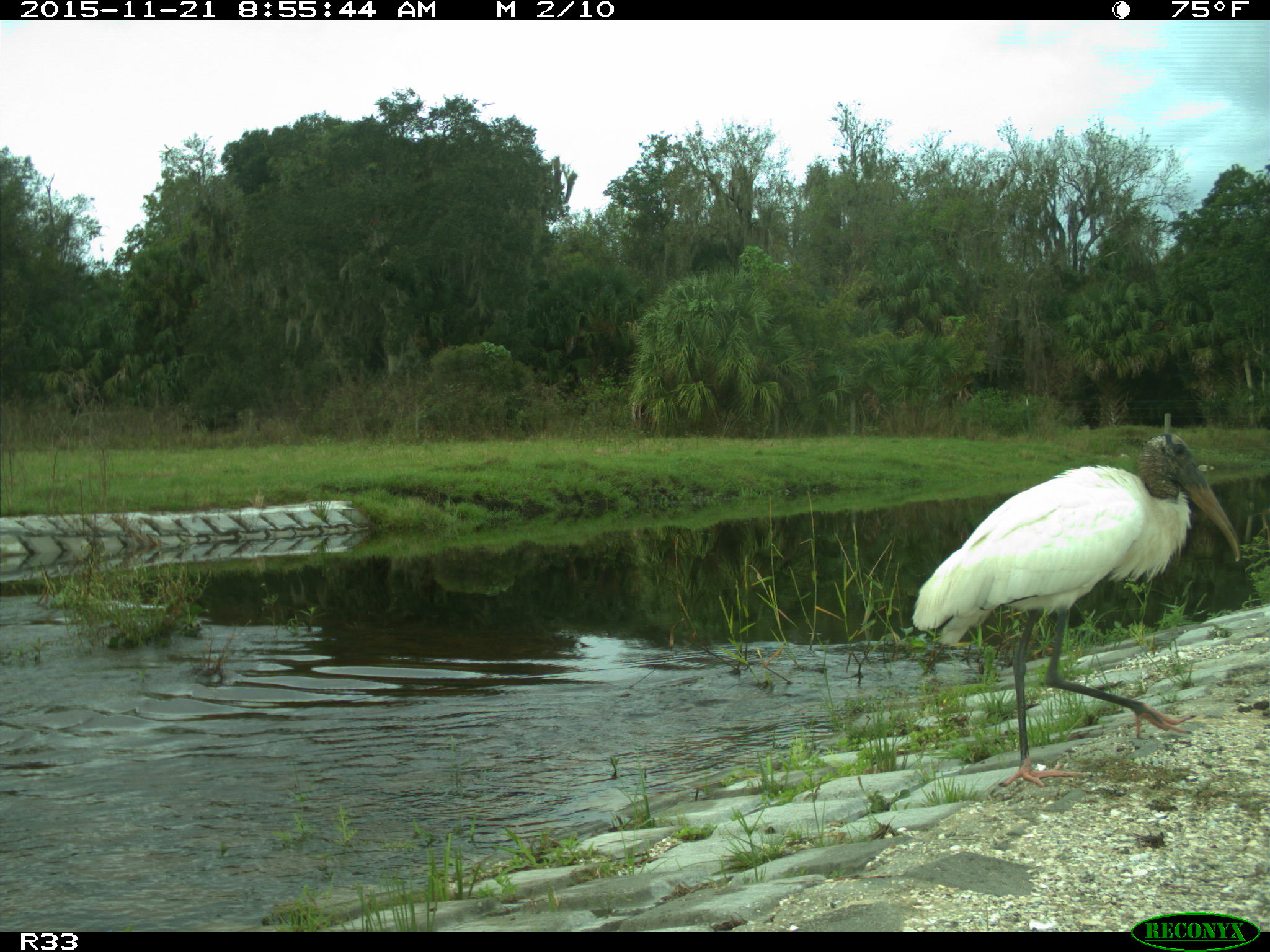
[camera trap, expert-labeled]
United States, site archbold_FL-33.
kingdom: Animalia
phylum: Chordata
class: Aves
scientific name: Aves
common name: birds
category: unidentified bird